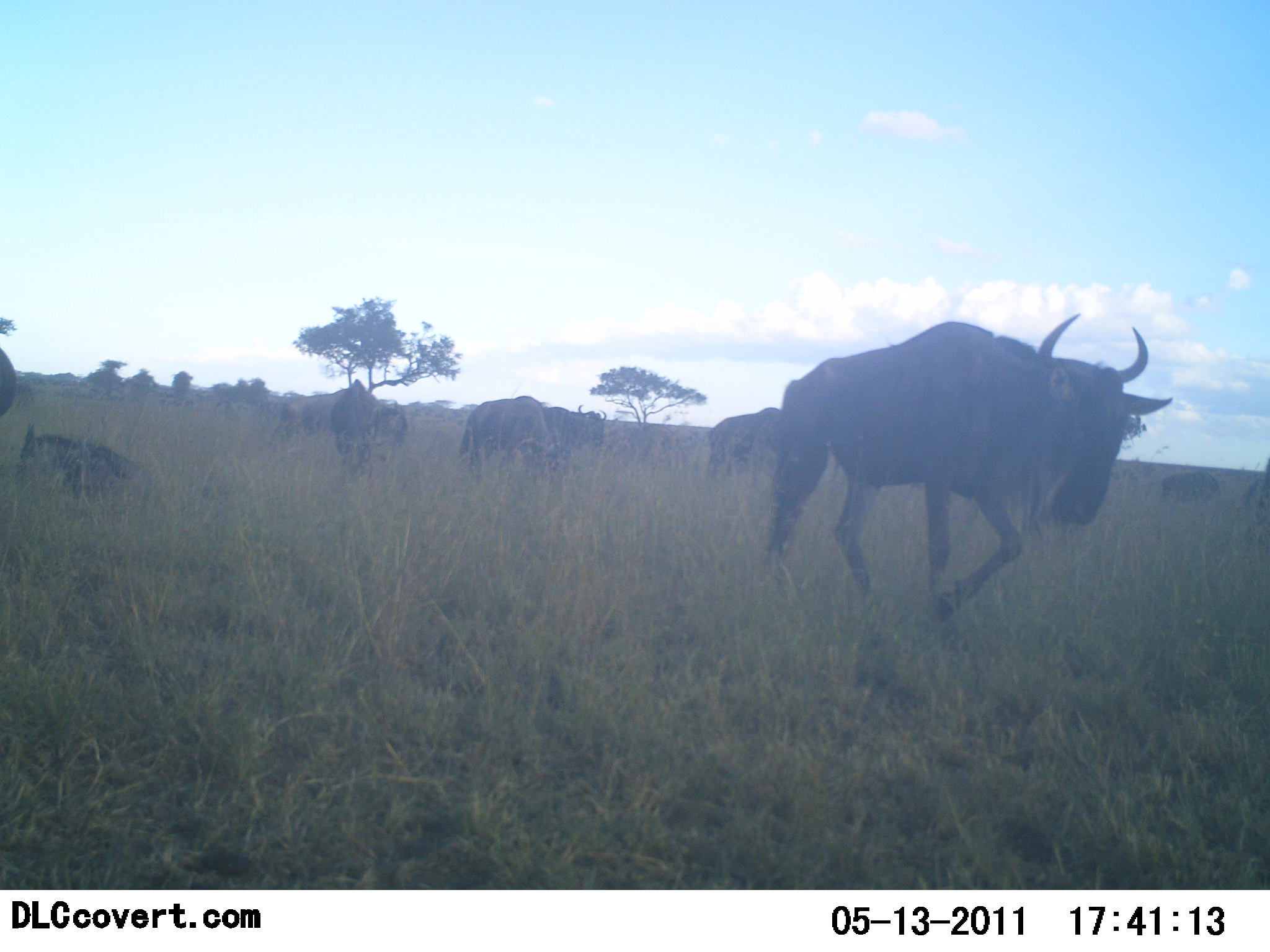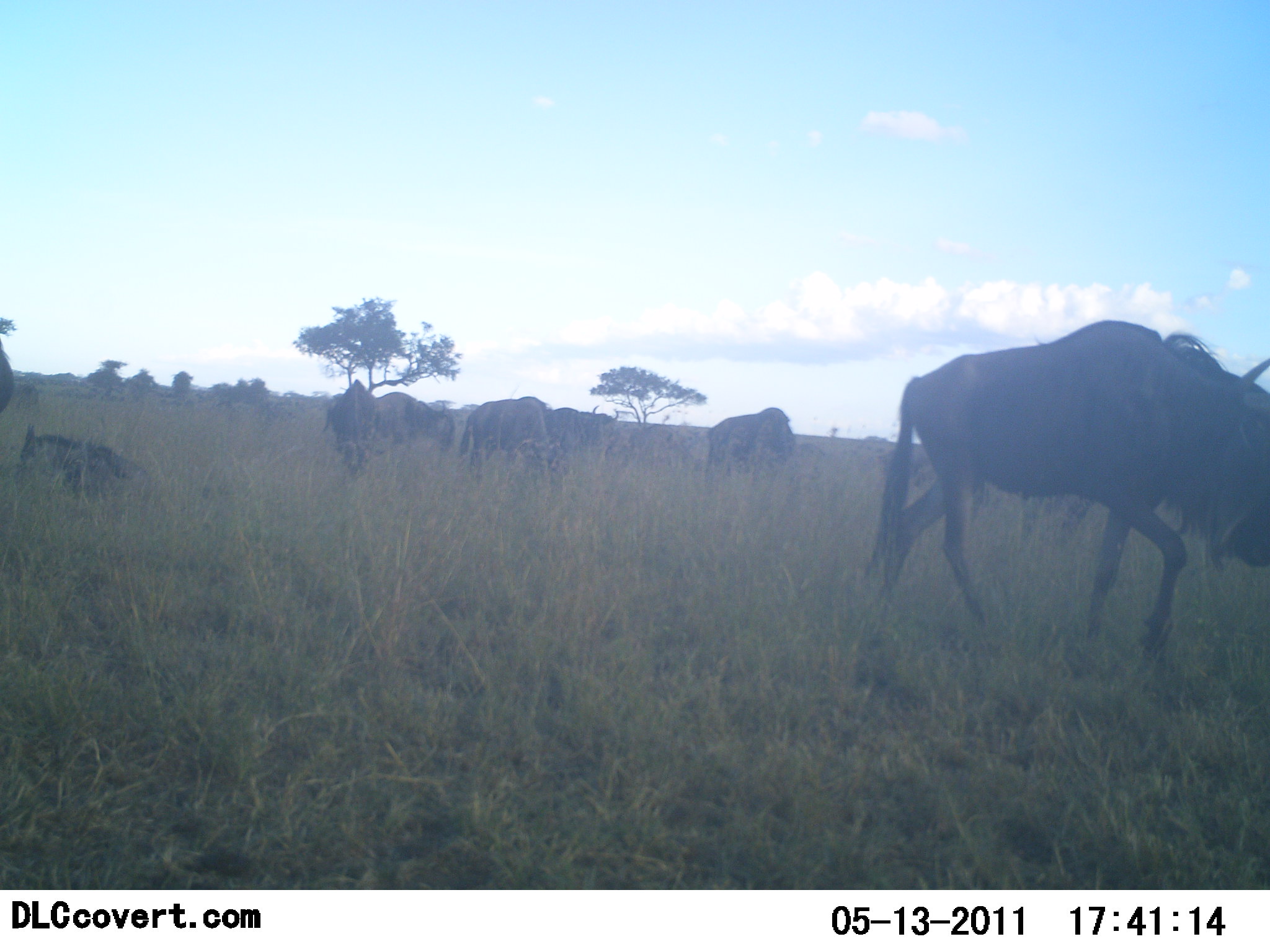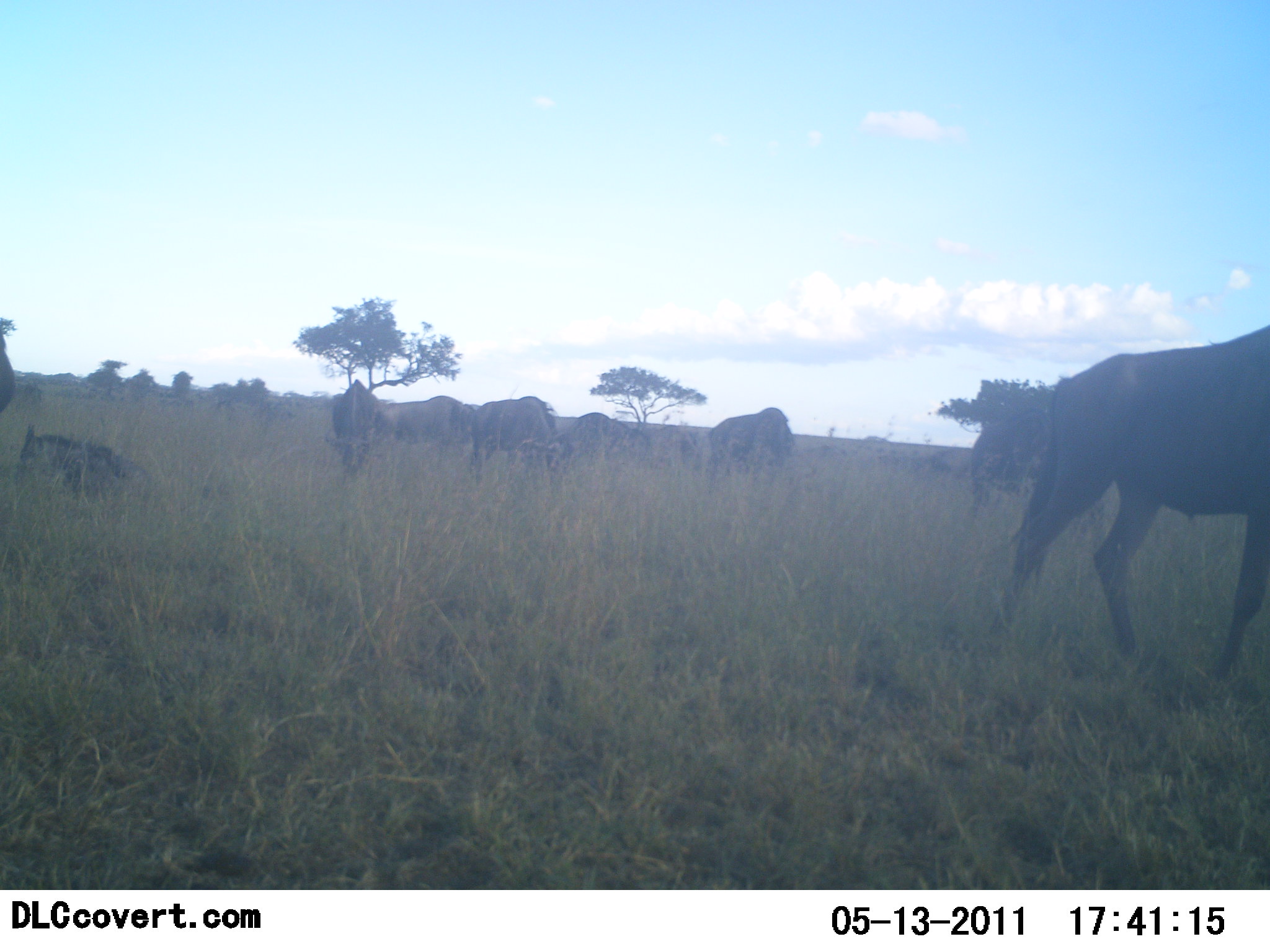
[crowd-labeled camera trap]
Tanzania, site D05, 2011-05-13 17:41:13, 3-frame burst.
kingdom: Animalia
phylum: Chordata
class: Mammalia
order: Artiodactyla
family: Bovidae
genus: Connochaetes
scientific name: Connochaetes taurinus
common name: blue wildebeest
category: wildebeest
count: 8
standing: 38%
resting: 31%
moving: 100%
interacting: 0%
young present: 8%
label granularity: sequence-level